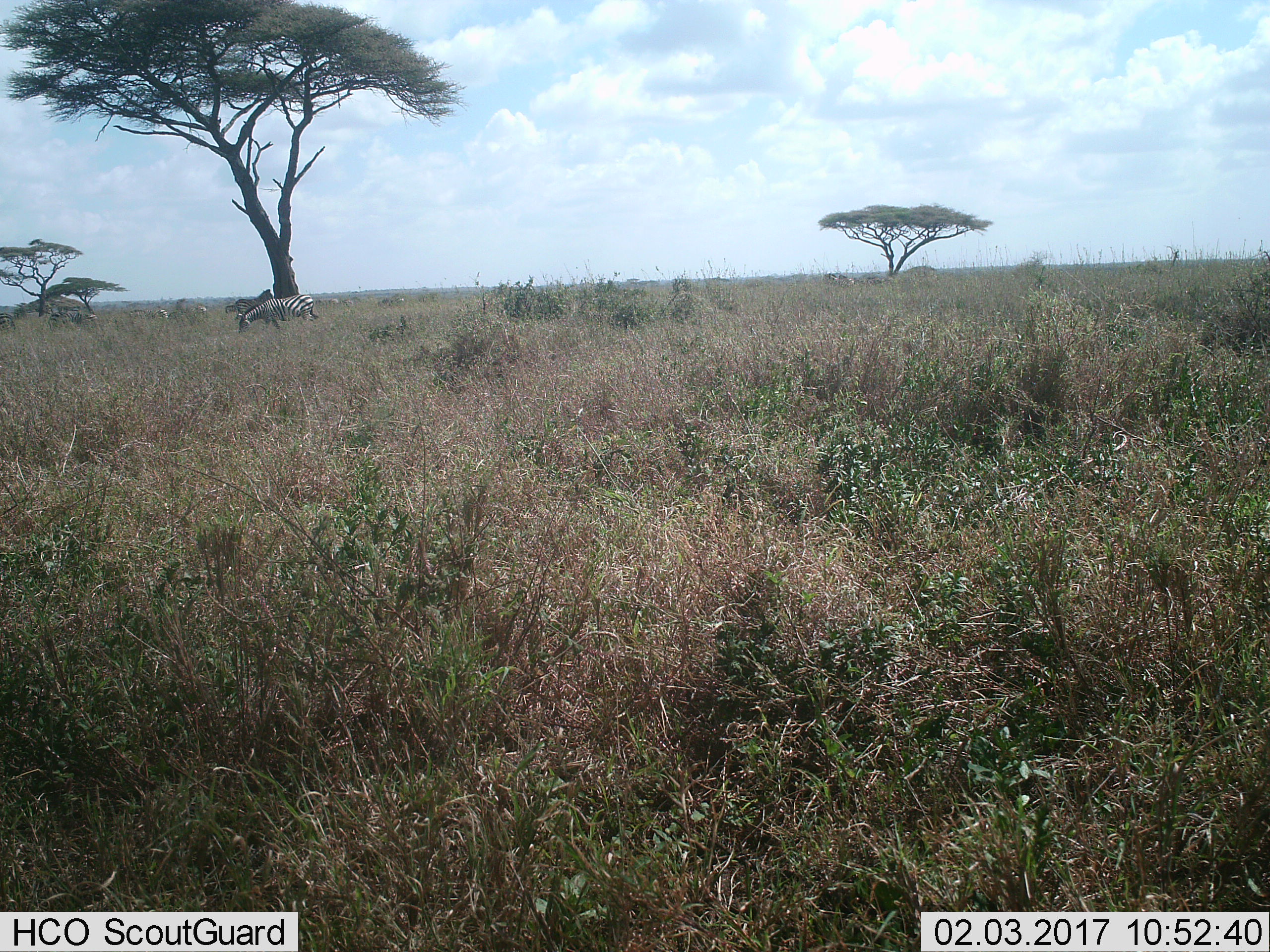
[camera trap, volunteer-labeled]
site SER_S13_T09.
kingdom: Animalia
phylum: Chordata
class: Mammalia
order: Perissodactyla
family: Equidae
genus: Equus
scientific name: Equus quagga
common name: plains zebra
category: zebraplains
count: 6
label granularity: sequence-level